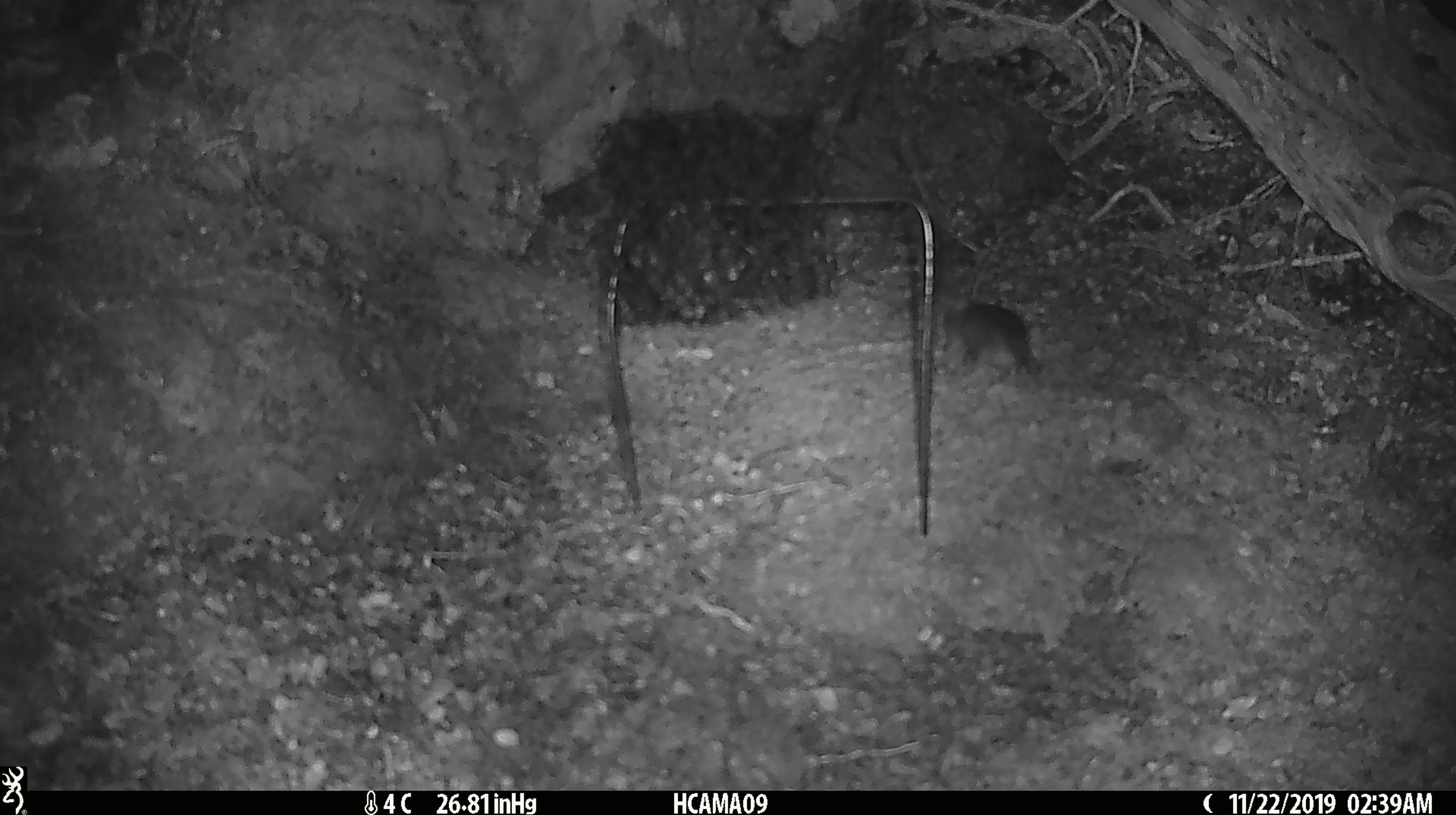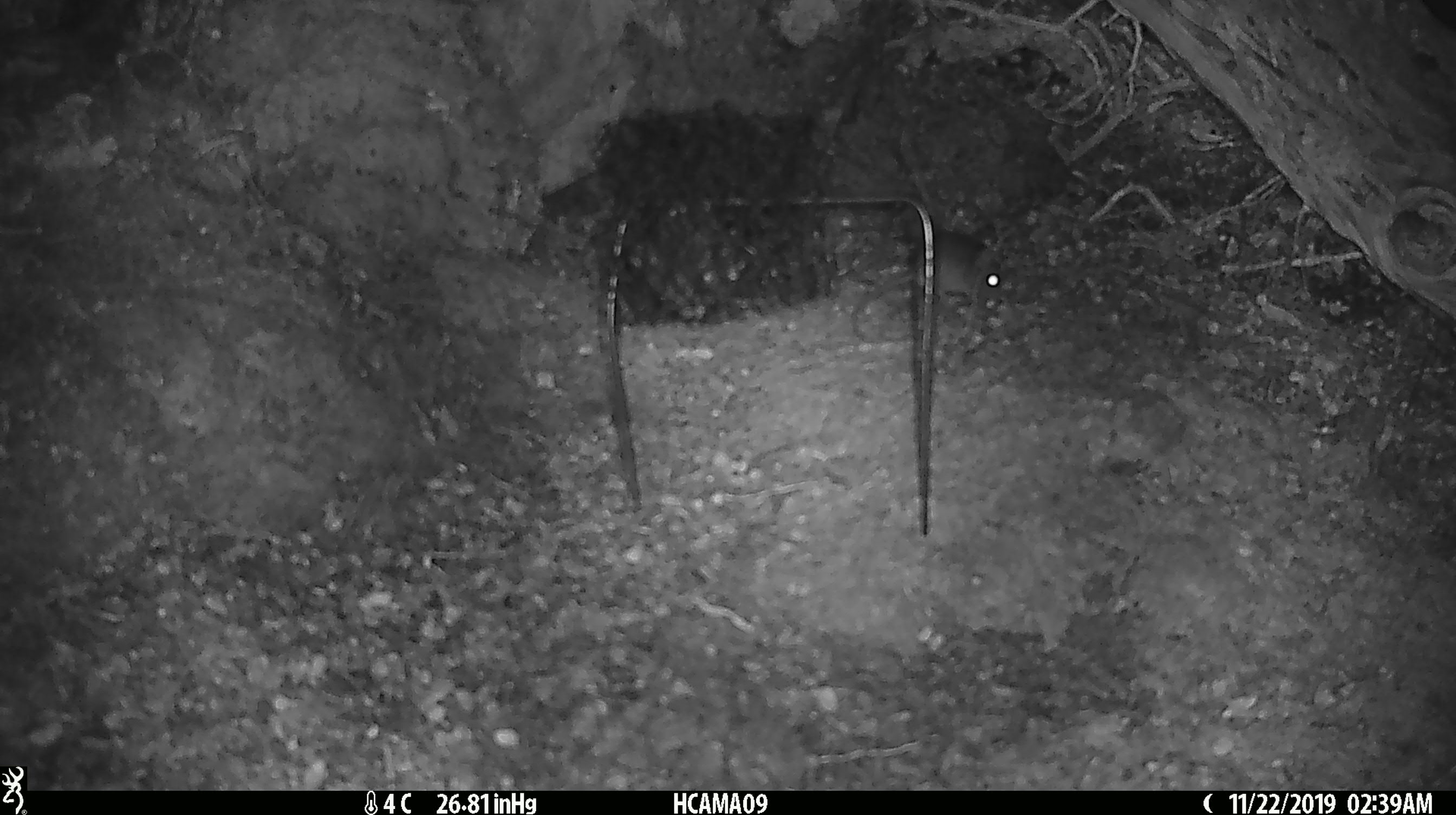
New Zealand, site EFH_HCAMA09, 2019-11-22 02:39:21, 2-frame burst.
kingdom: Animalia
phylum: Chordata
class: Mammalia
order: Rodentia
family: Muridae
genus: Mus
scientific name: Mus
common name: mouse